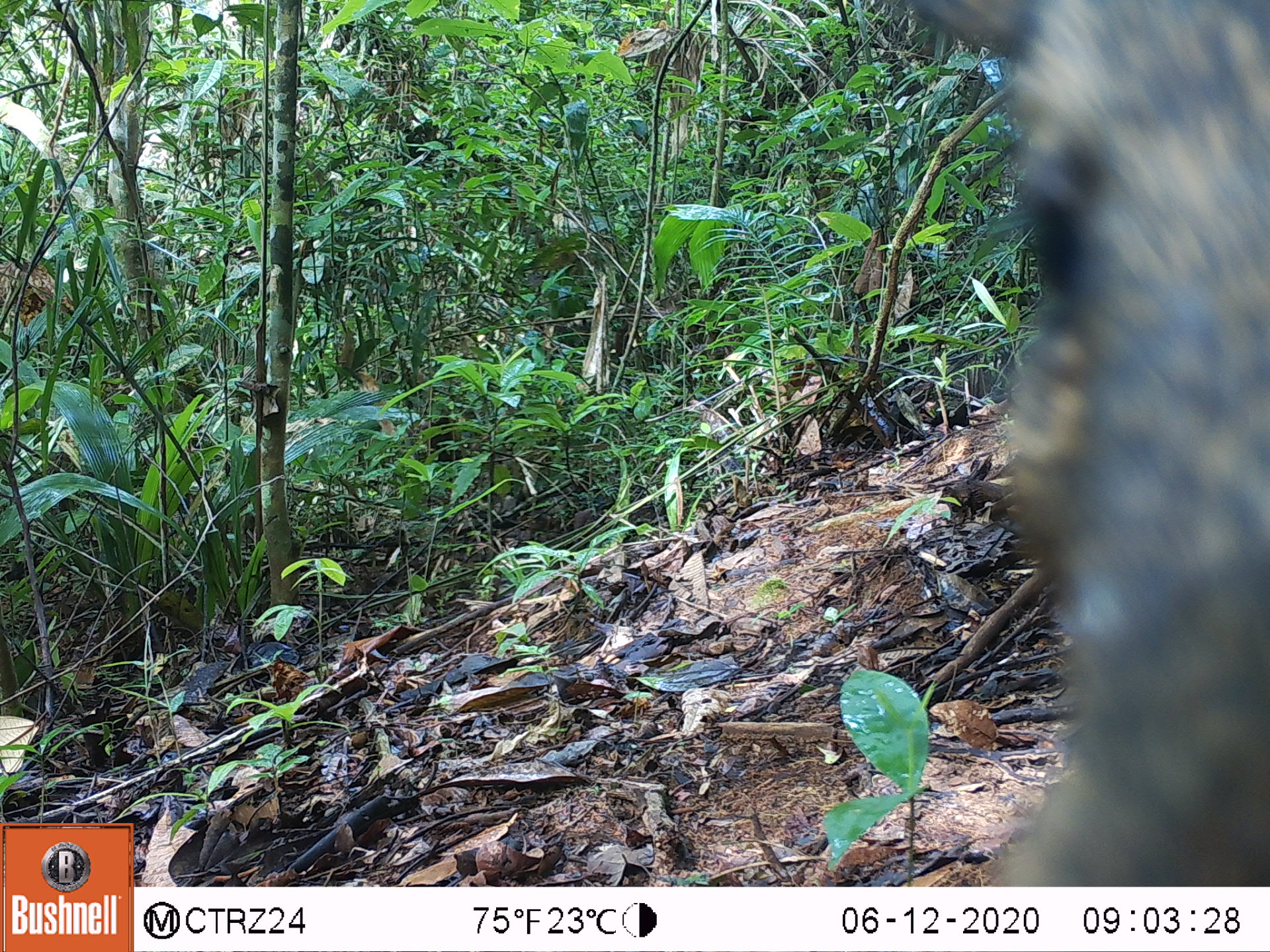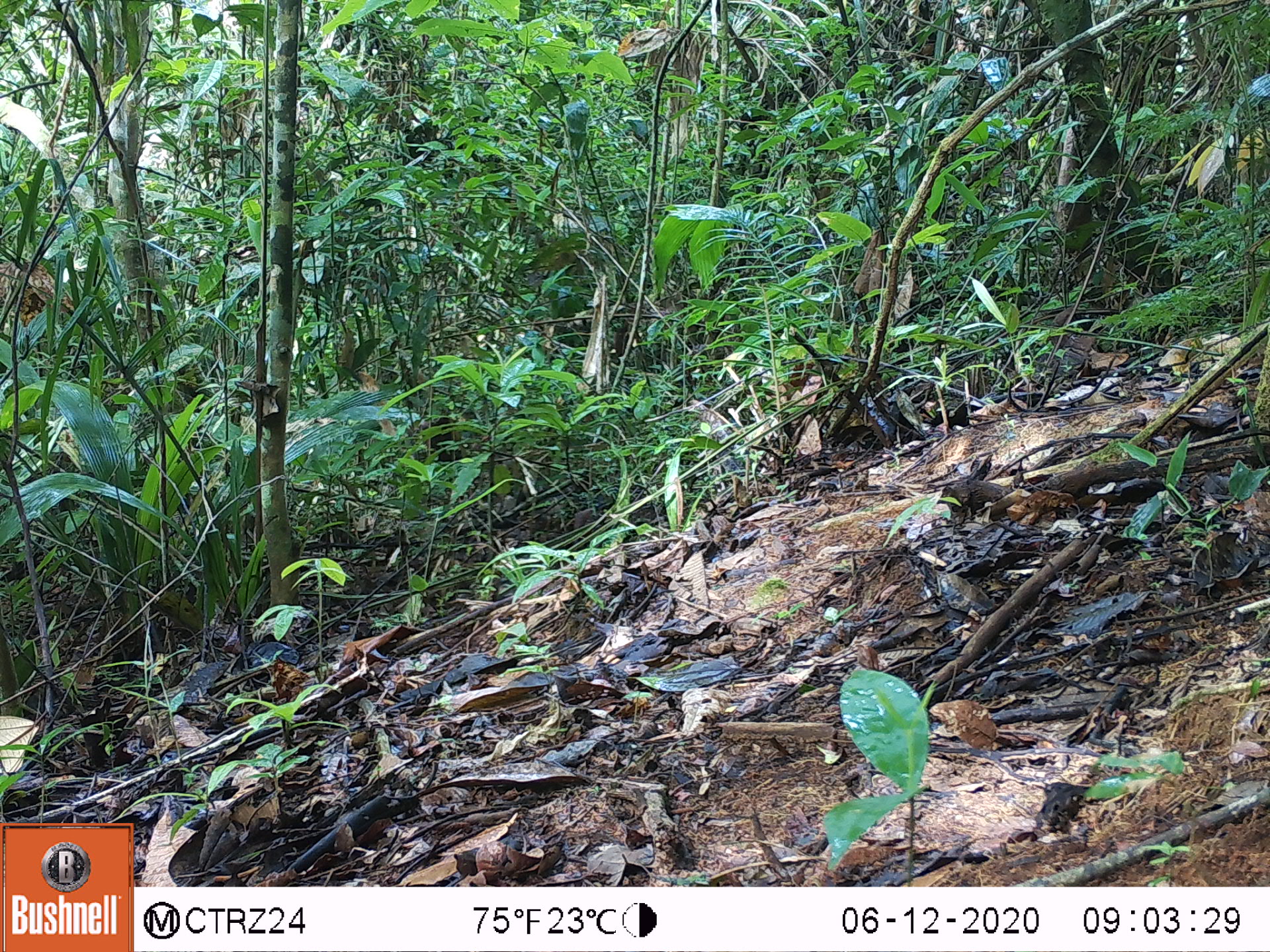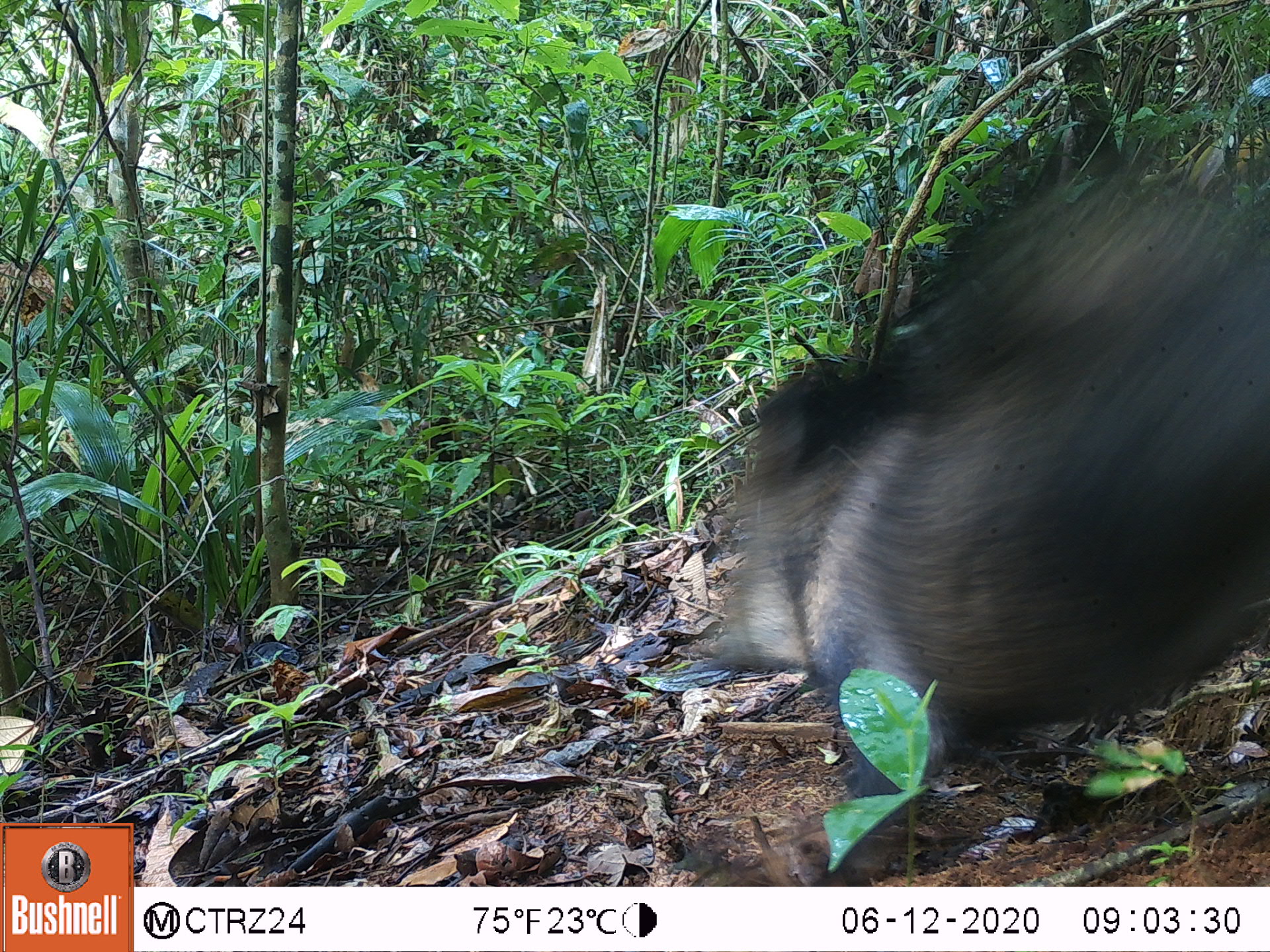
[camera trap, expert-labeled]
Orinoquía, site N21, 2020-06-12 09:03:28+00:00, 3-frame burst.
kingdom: Animalia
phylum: Chordata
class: Mammalia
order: Artiodactyla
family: Tayassuidae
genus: Pecari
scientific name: Pecari tajacu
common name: collared peccary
Collared peccary (Pecari tajacu).